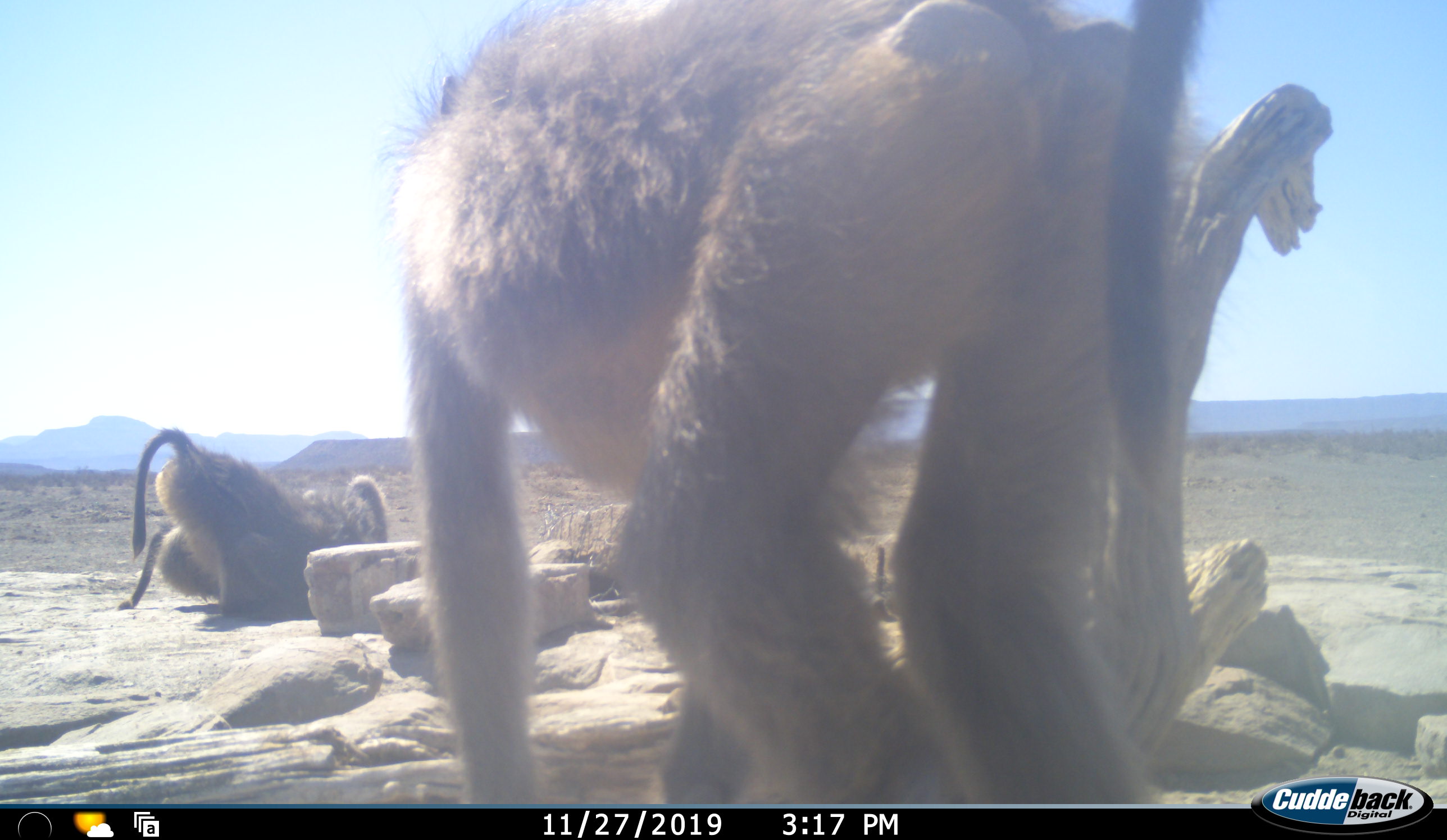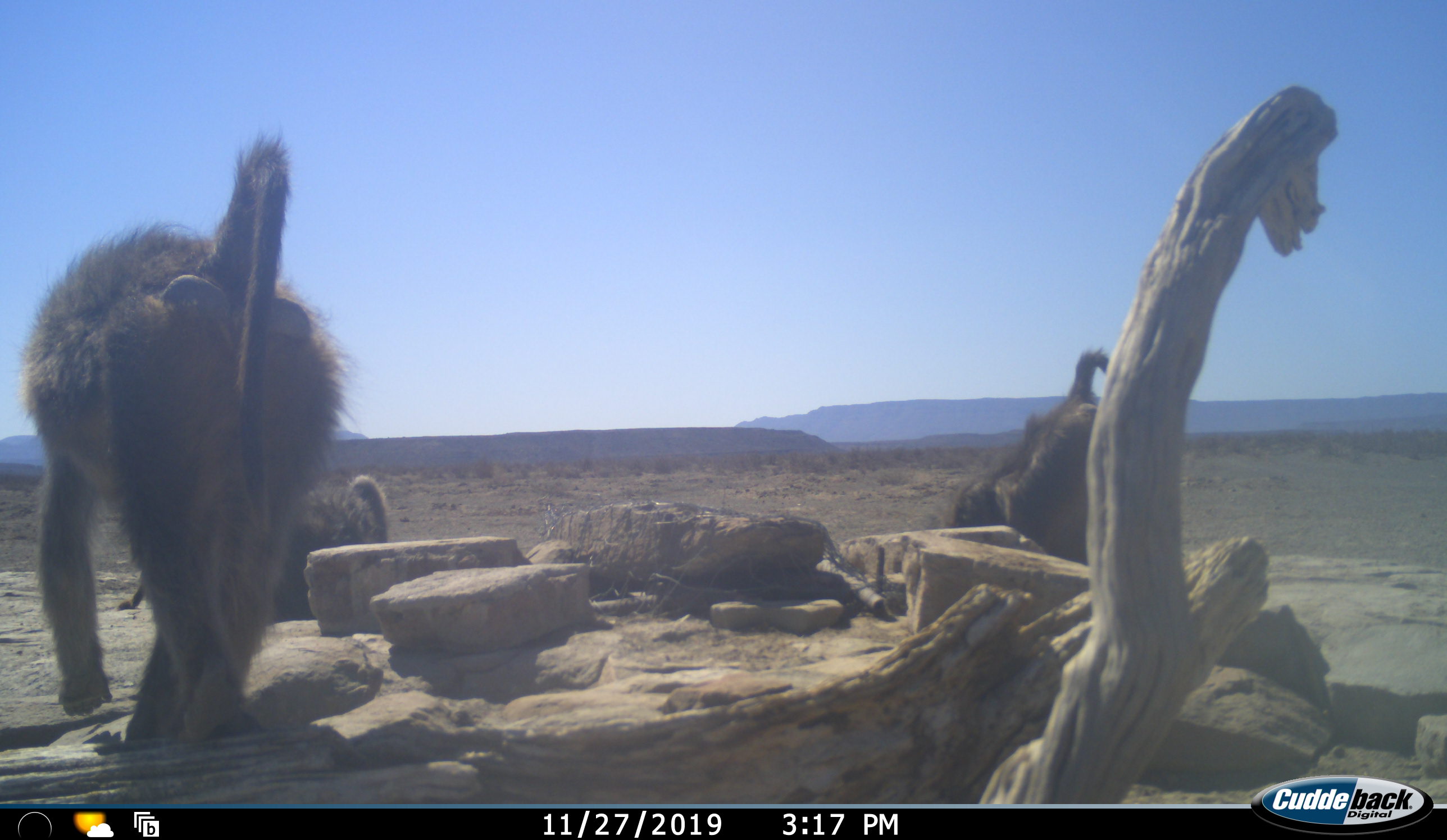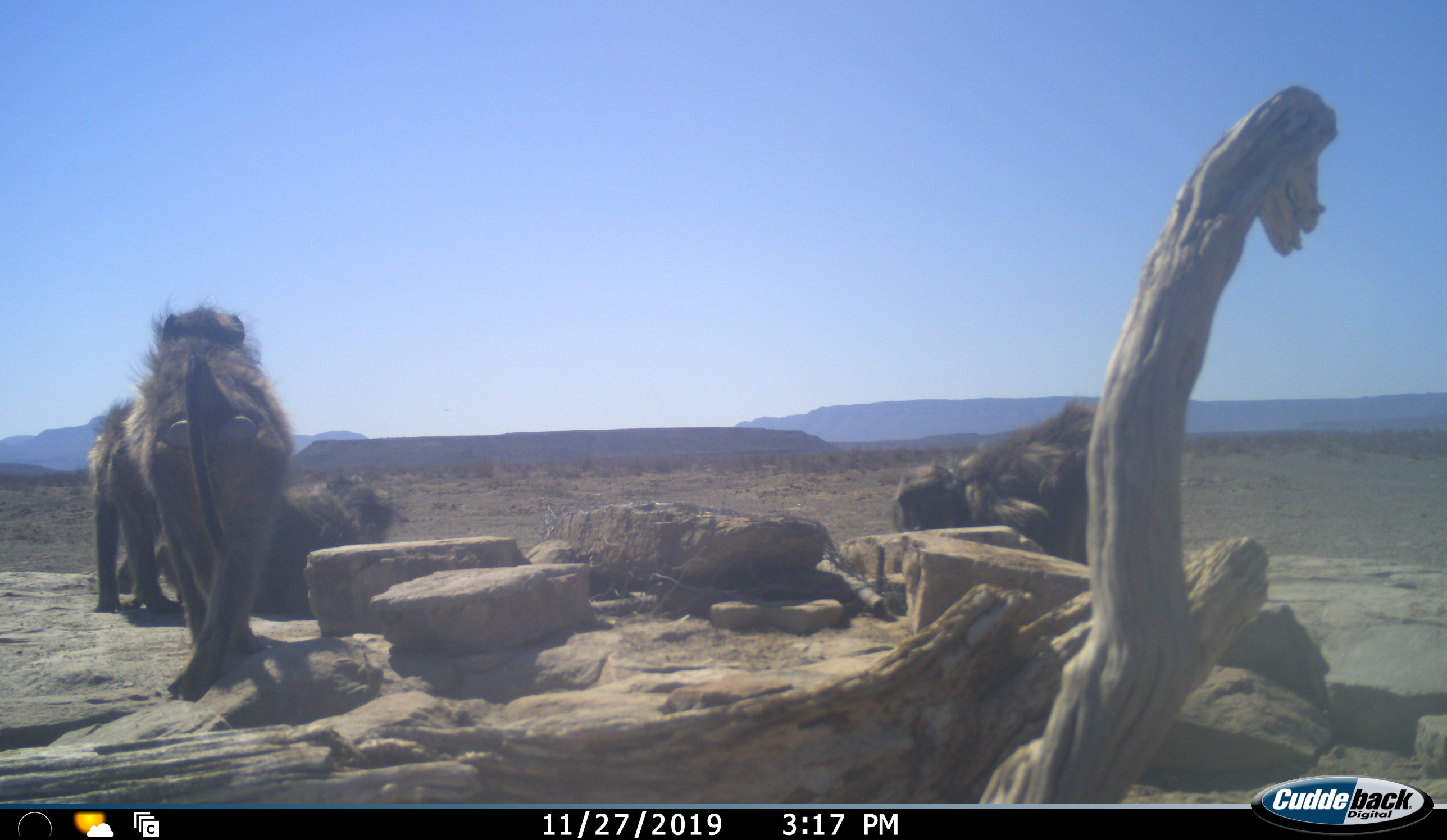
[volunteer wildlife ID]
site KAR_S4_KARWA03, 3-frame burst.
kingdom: Animalia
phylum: Chordata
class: Mammalia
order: Primates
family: Cercopithecidae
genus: Papio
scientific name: Papio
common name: baboon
Baboon (Papio), count 4. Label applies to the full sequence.